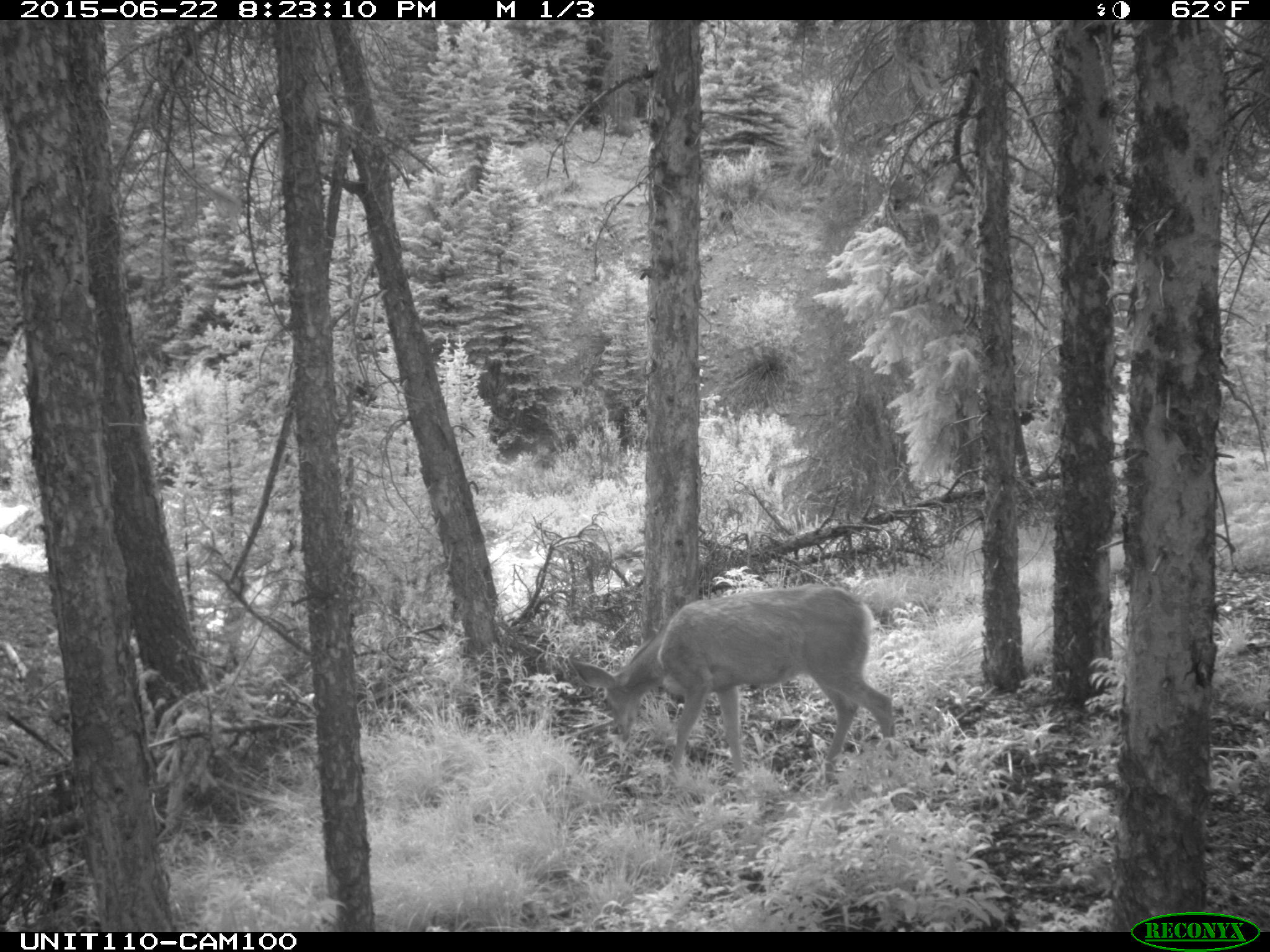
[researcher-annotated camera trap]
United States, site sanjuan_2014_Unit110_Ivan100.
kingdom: Animalia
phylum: Chordata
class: Mammalia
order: Artiodactyla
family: Cervidae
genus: Odocoileus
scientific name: Odocoileus hemionus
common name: mule deer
Odocoileus hemionus (mule deer).